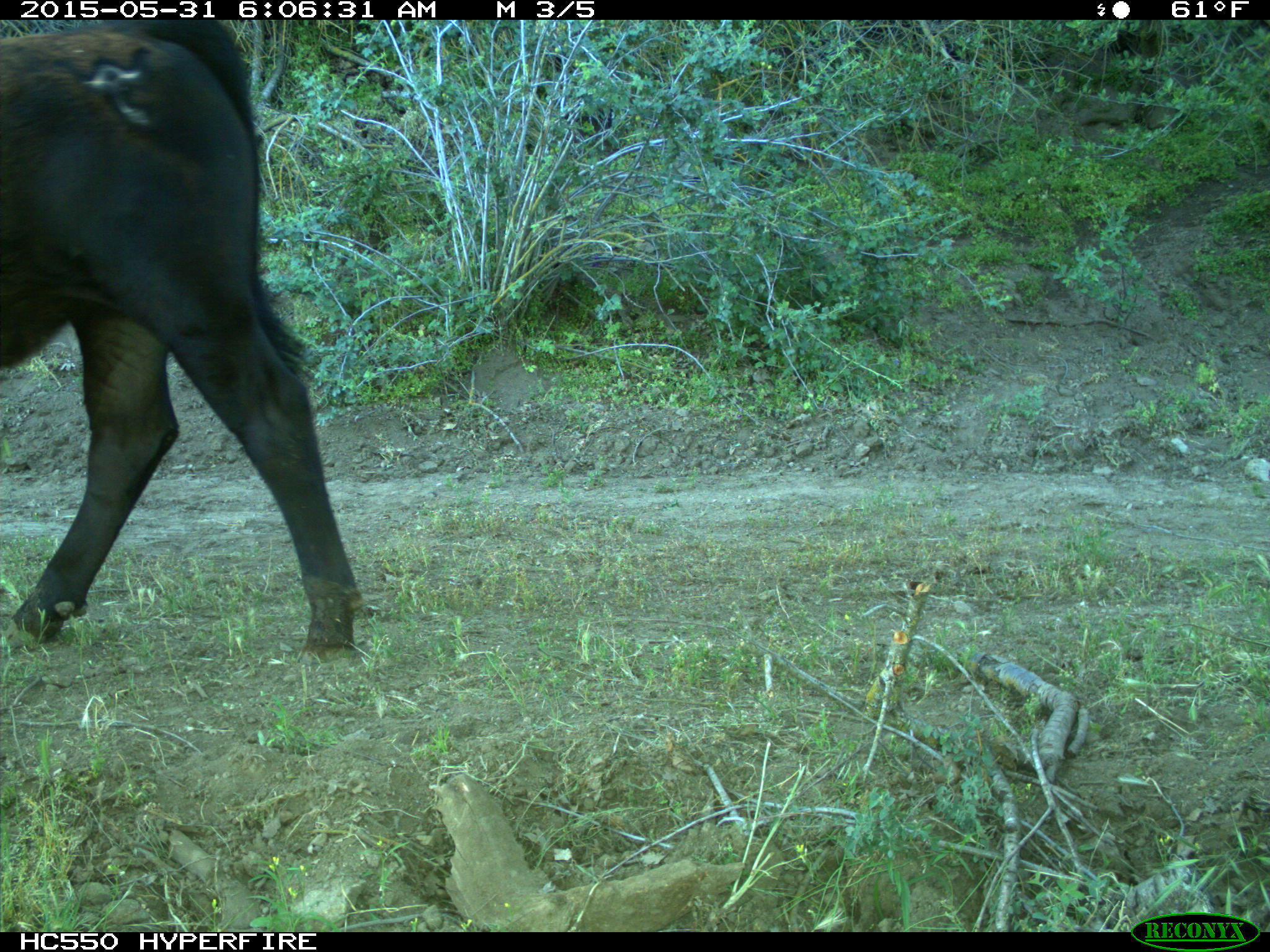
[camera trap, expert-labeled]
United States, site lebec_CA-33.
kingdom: Animalia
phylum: Chordata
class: Mammalia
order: Artiodactyla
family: Bovidae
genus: Bos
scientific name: Bos taurus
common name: domestic cow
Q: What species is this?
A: Bos taurus (domestic cow).